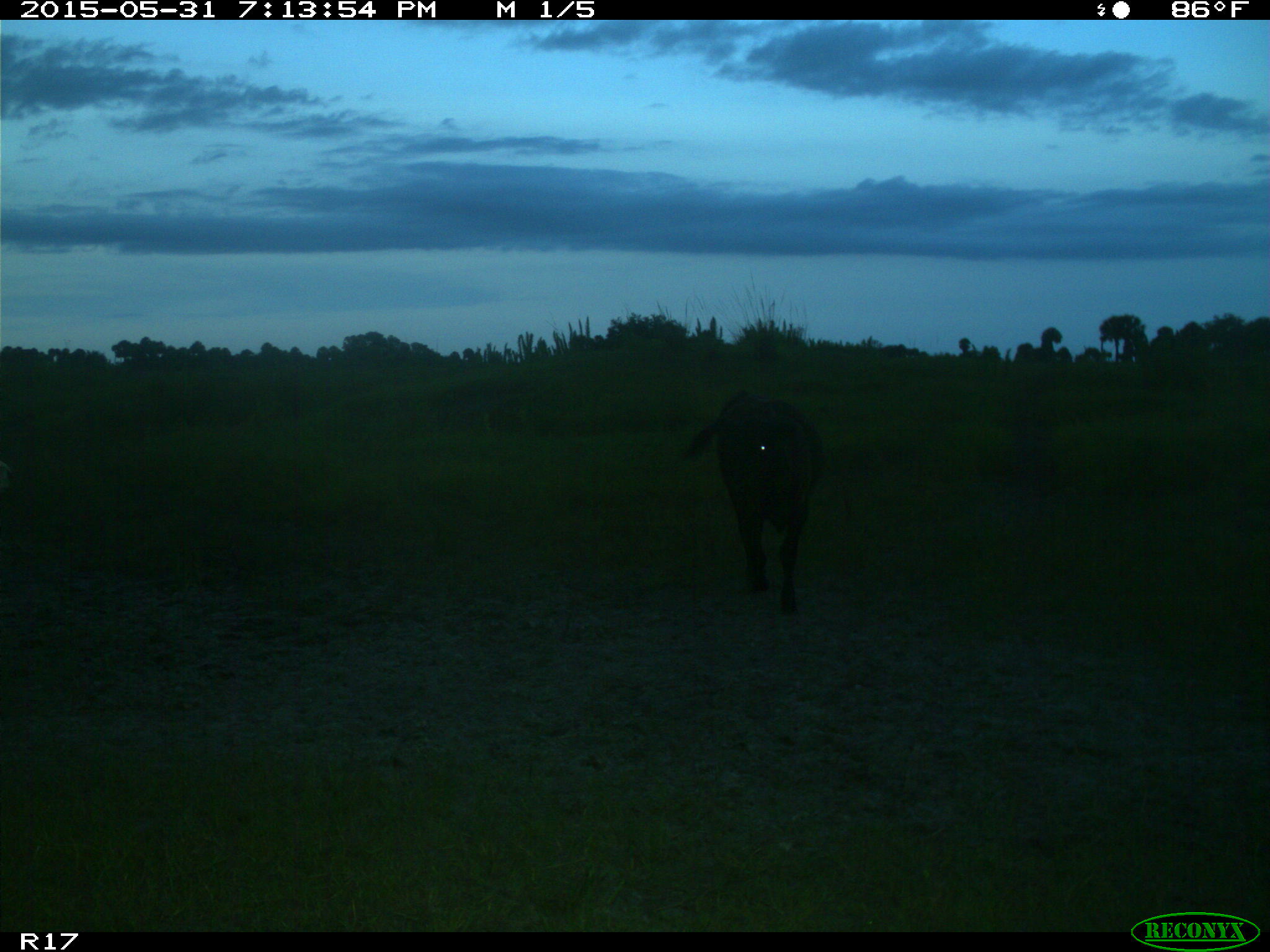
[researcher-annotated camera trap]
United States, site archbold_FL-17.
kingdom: Animalia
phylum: Chordata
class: Mammalia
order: Artiodactyla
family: Bovidae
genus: Bos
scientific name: Bos taurus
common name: domestic cow